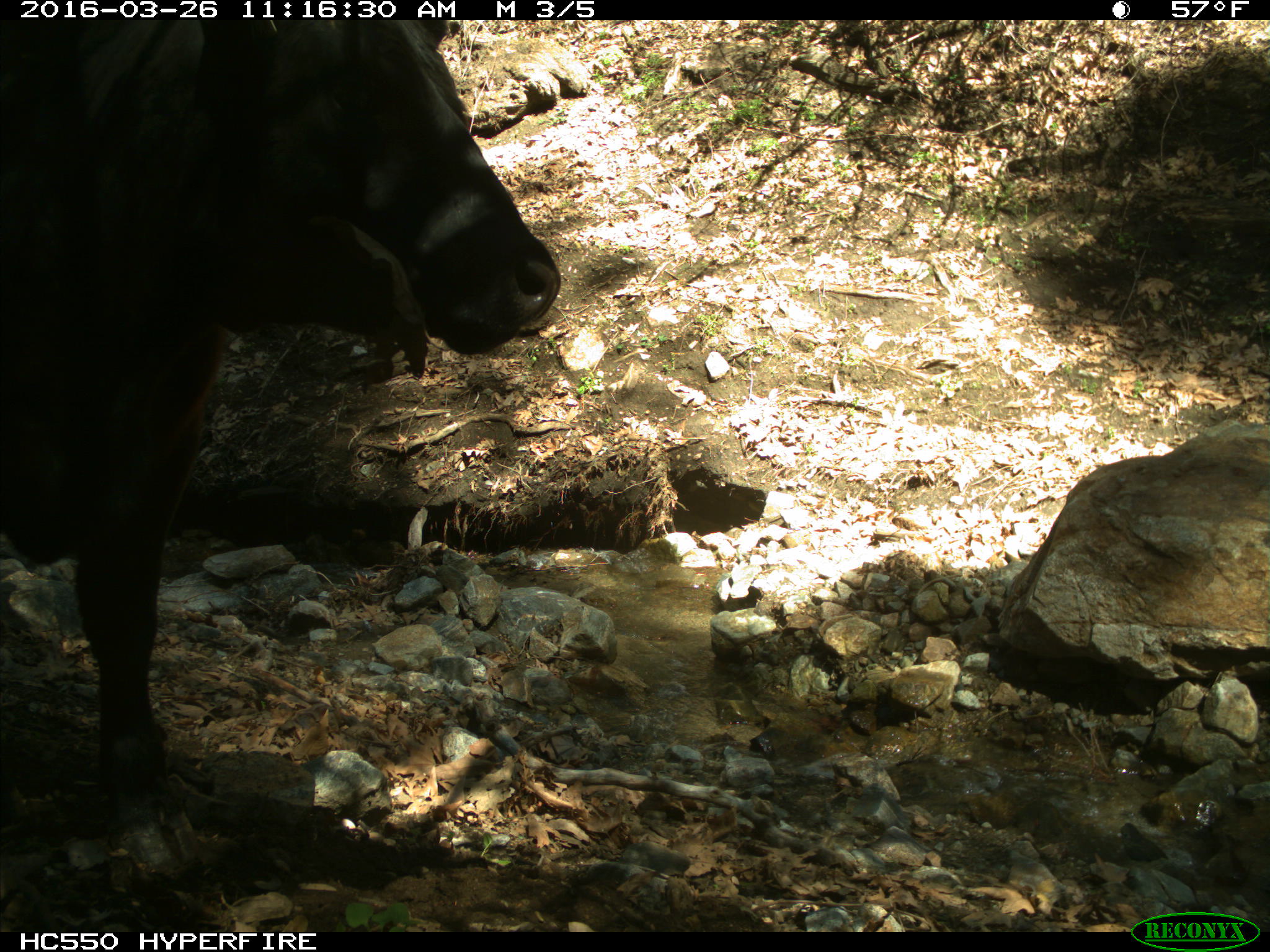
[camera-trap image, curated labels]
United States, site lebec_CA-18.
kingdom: Animalia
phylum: Chordata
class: Mammalia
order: Artiodactyla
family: Bovidae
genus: Bos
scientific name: Bos taurus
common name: domestic cow